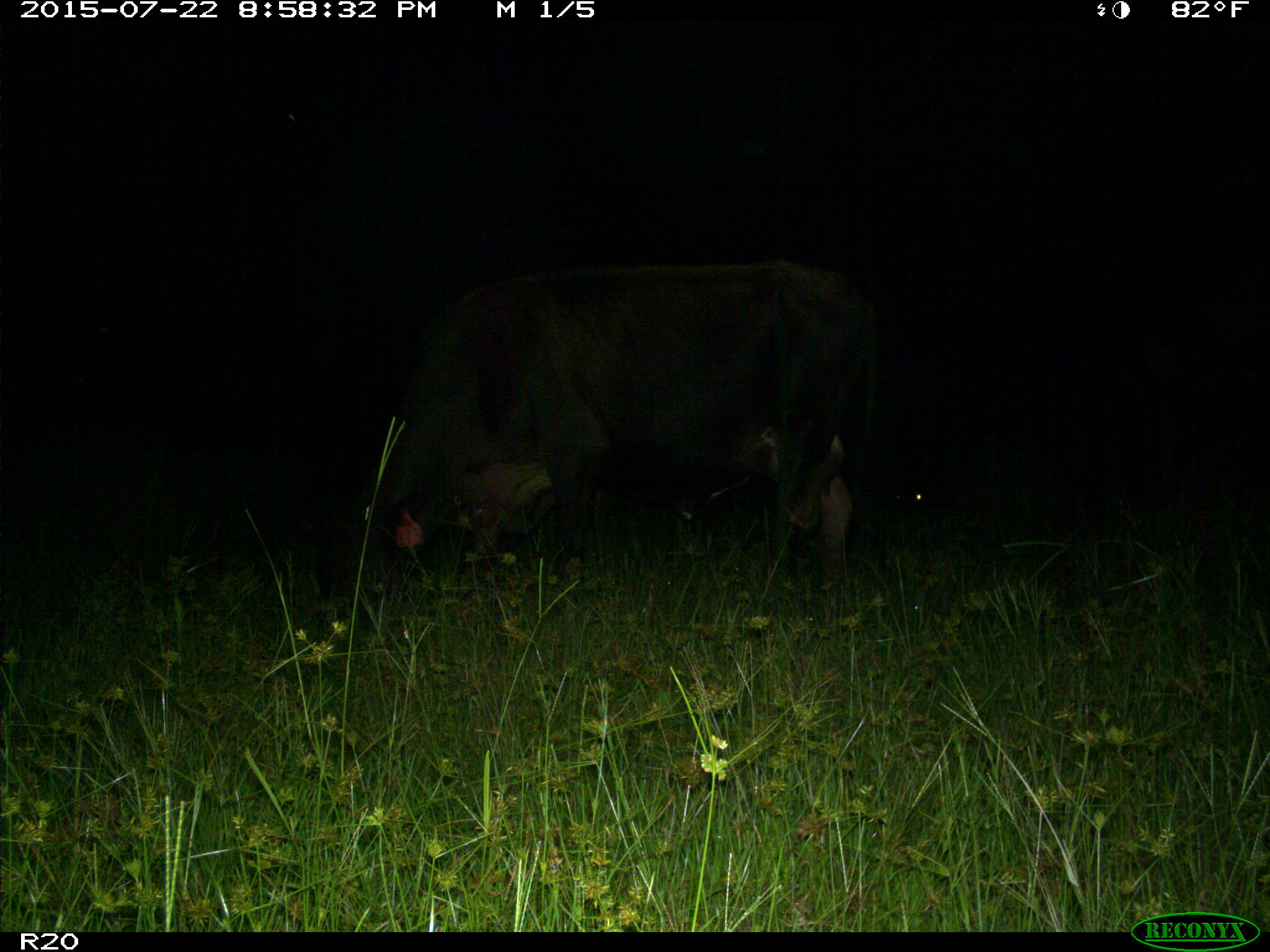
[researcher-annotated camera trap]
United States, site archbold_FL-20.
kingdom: Animalia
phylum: Chordata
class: Mammalia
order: Artiodactyla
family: Bovidae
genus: Bos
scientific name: Bos taurus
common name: domestic cow